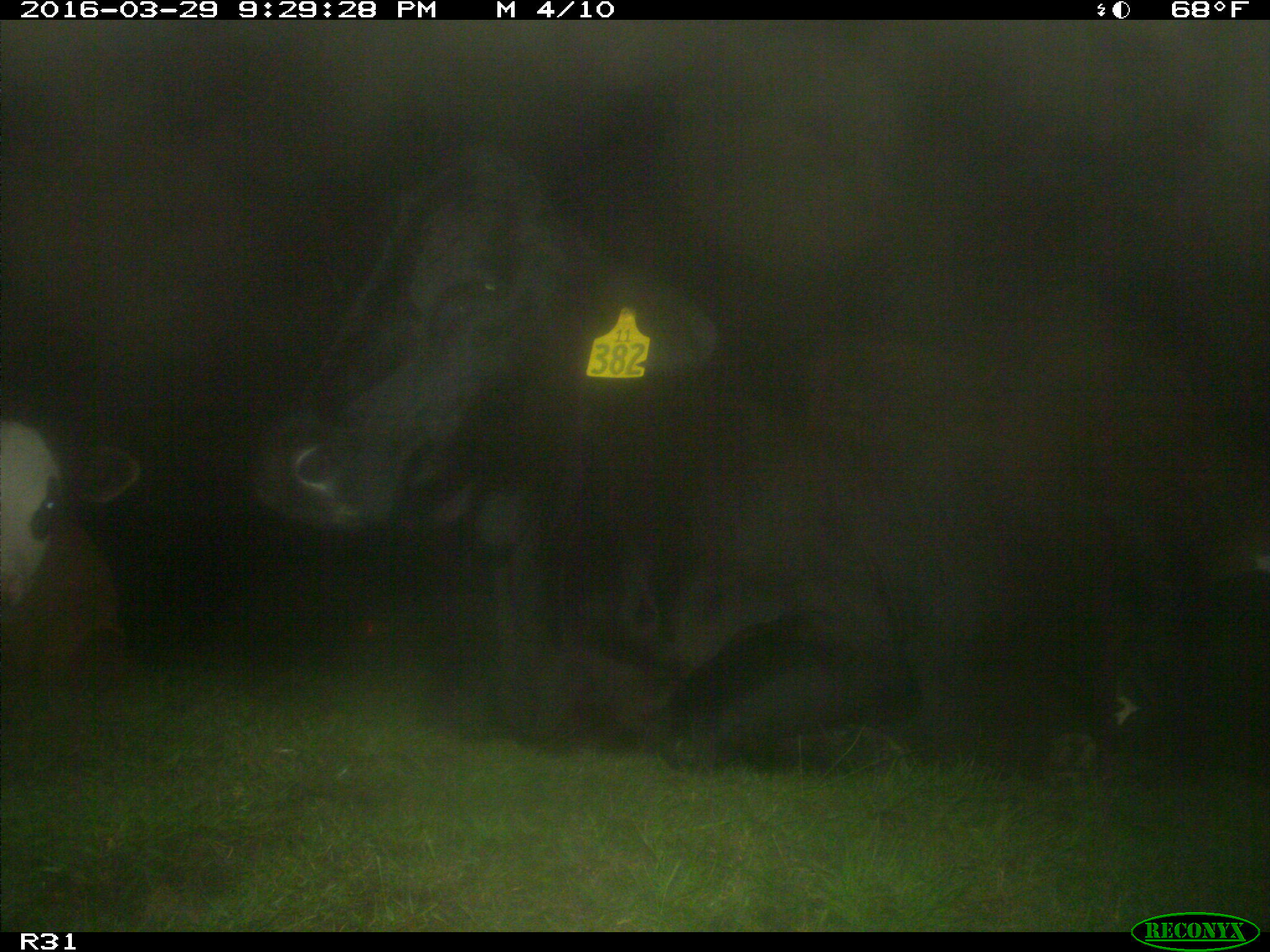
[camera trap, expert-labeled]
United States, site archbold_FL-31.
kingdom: Animalia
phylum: Chordata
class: Mammalia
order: Artiodactyla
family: Bovidae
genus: Bos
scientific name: Bos taurus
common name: domestic cow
Bos taurus (domestic cow).